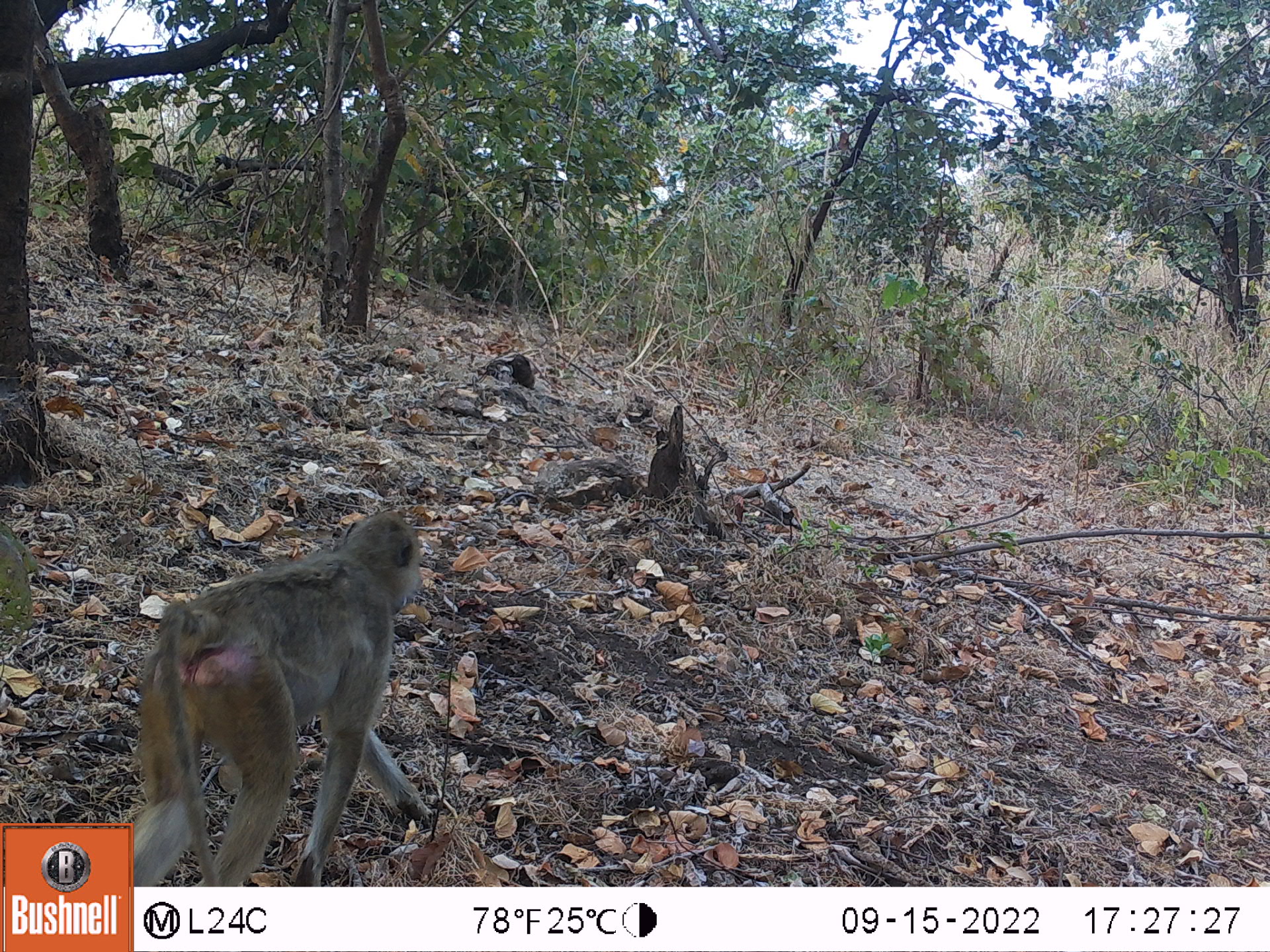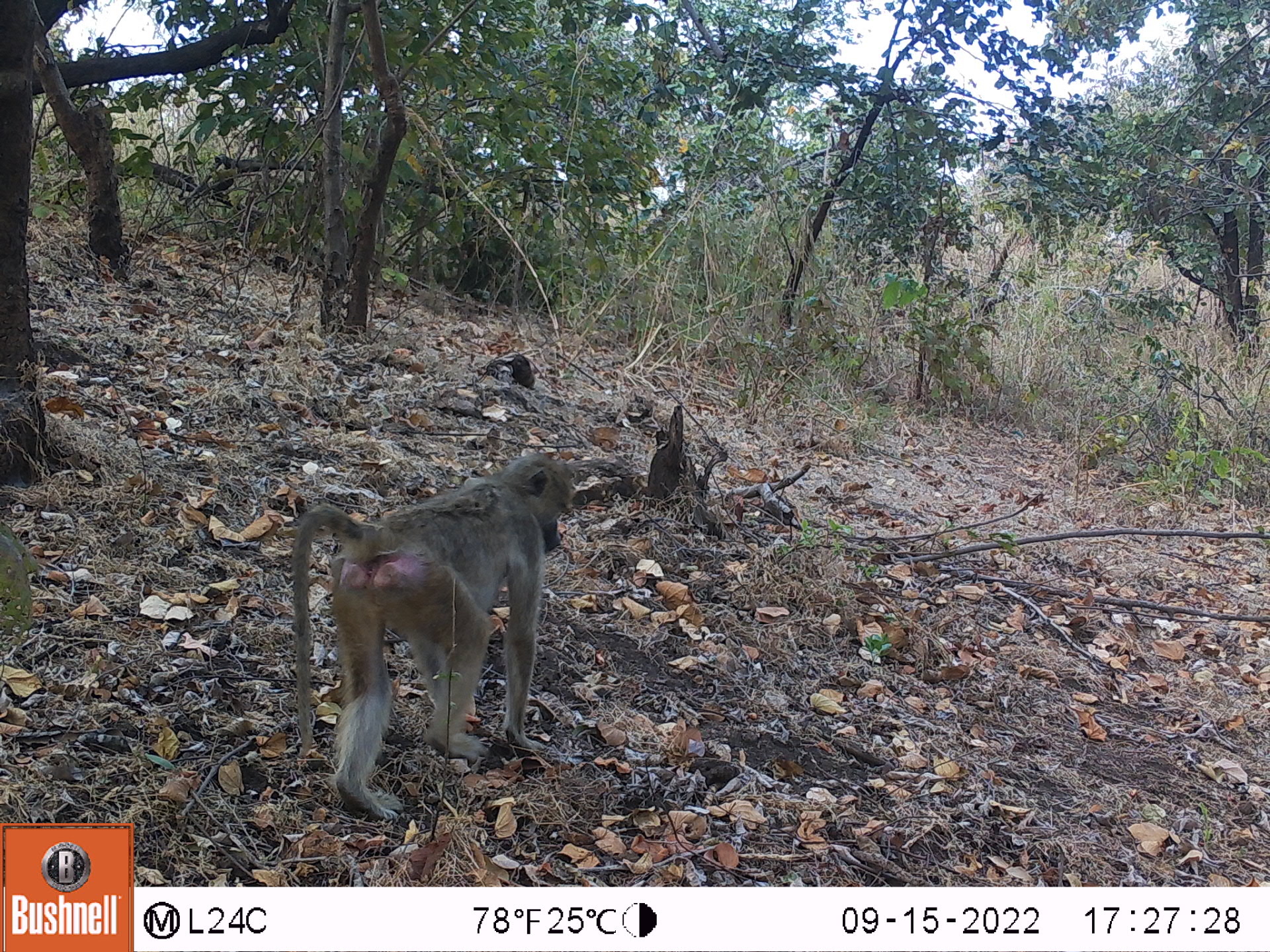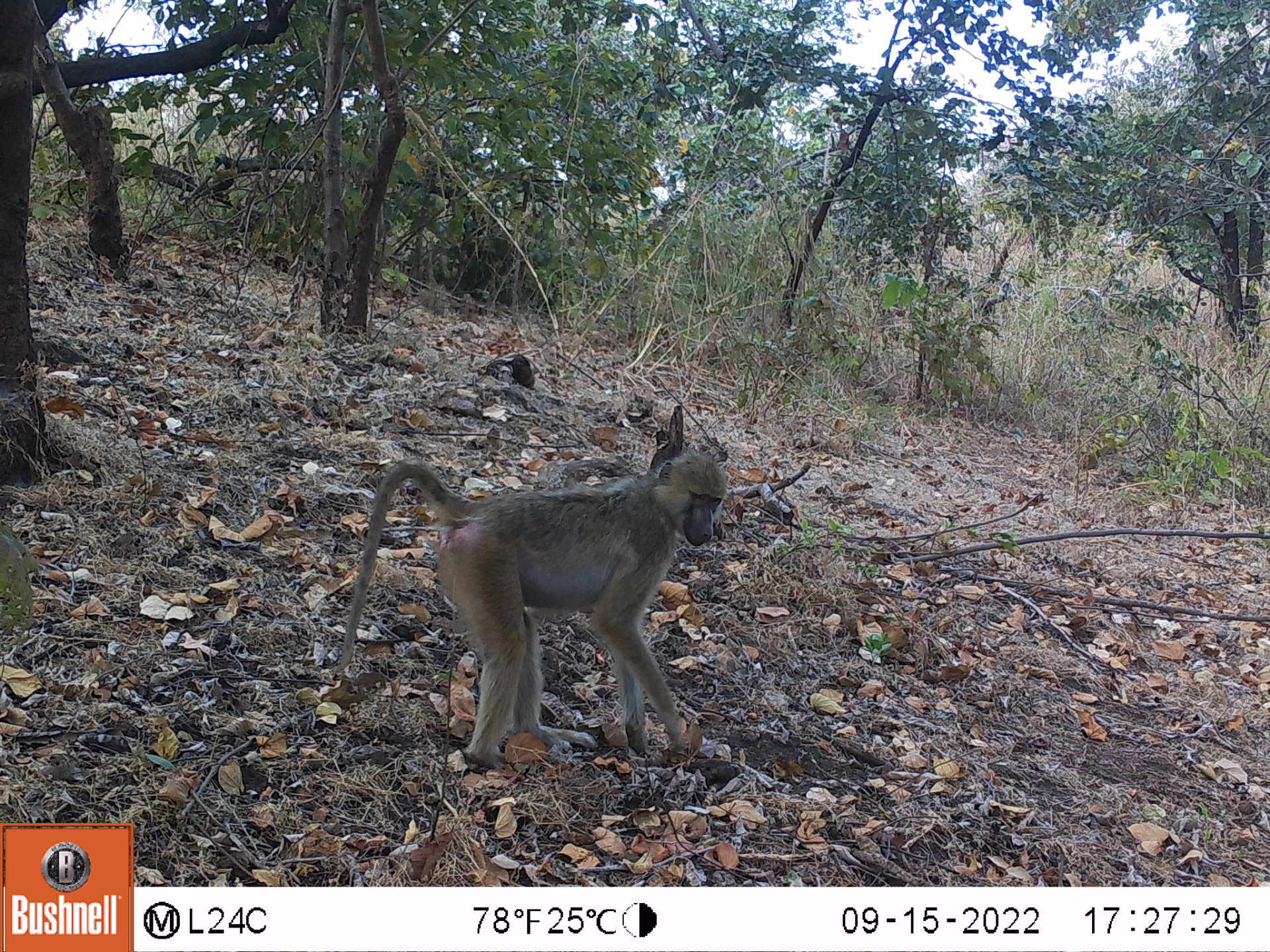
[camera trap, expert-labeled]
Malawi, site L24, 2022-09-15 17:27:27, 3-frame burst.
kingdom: Animalia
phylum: Chordata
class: Mammalia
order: Primates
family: Cercopithecidae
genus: Papio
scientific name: Papio cynocephalus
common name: yellow baboon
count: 1